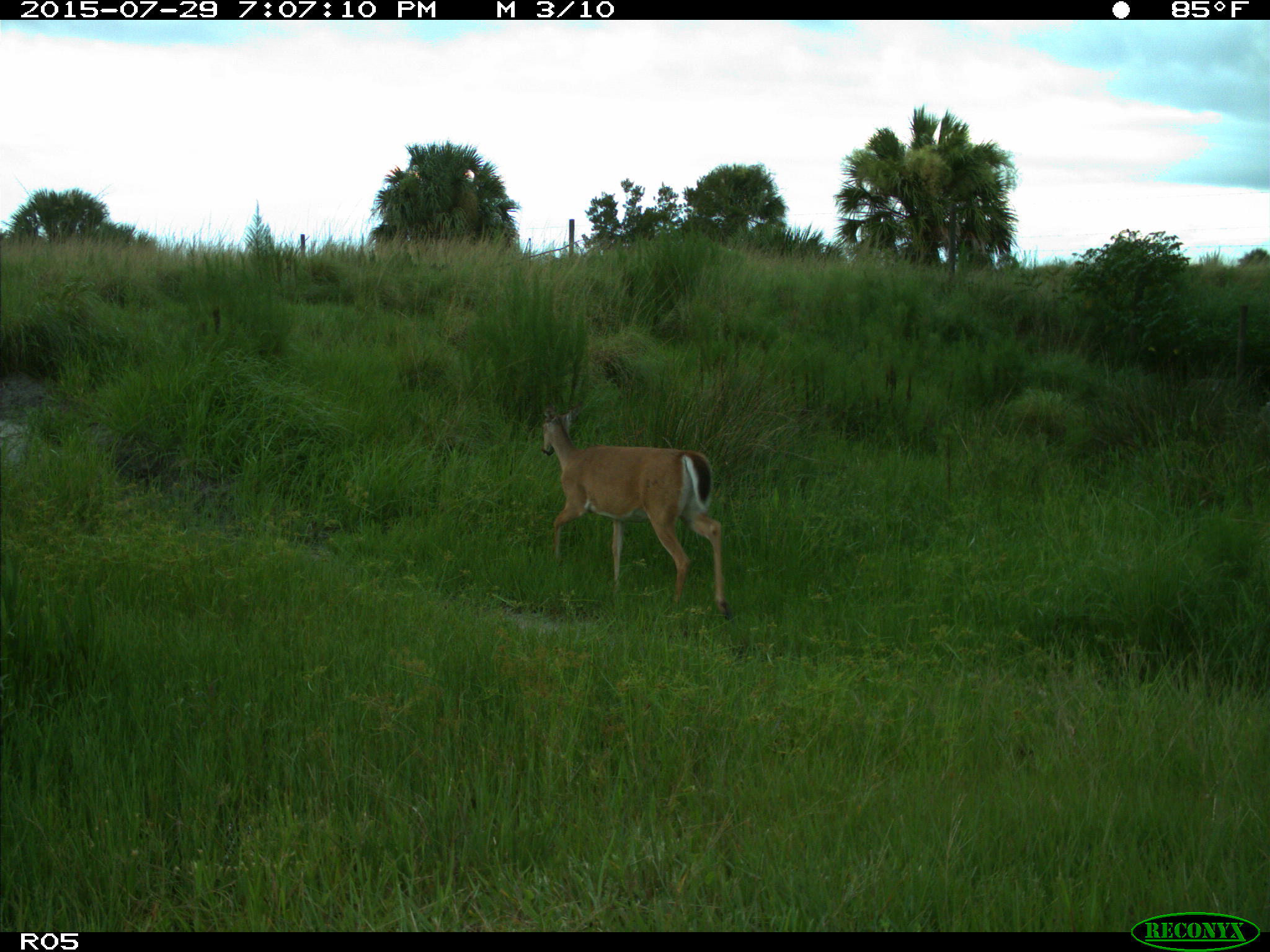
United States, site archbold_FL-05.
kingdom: Animalia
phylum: Chordata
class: Mammalia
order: Artiodactyla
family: Cervidae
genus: Odocoileus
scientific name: Odocoileus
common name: deer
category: unidentified deer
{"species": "unidentified deer (deer) (Odocoileus)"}